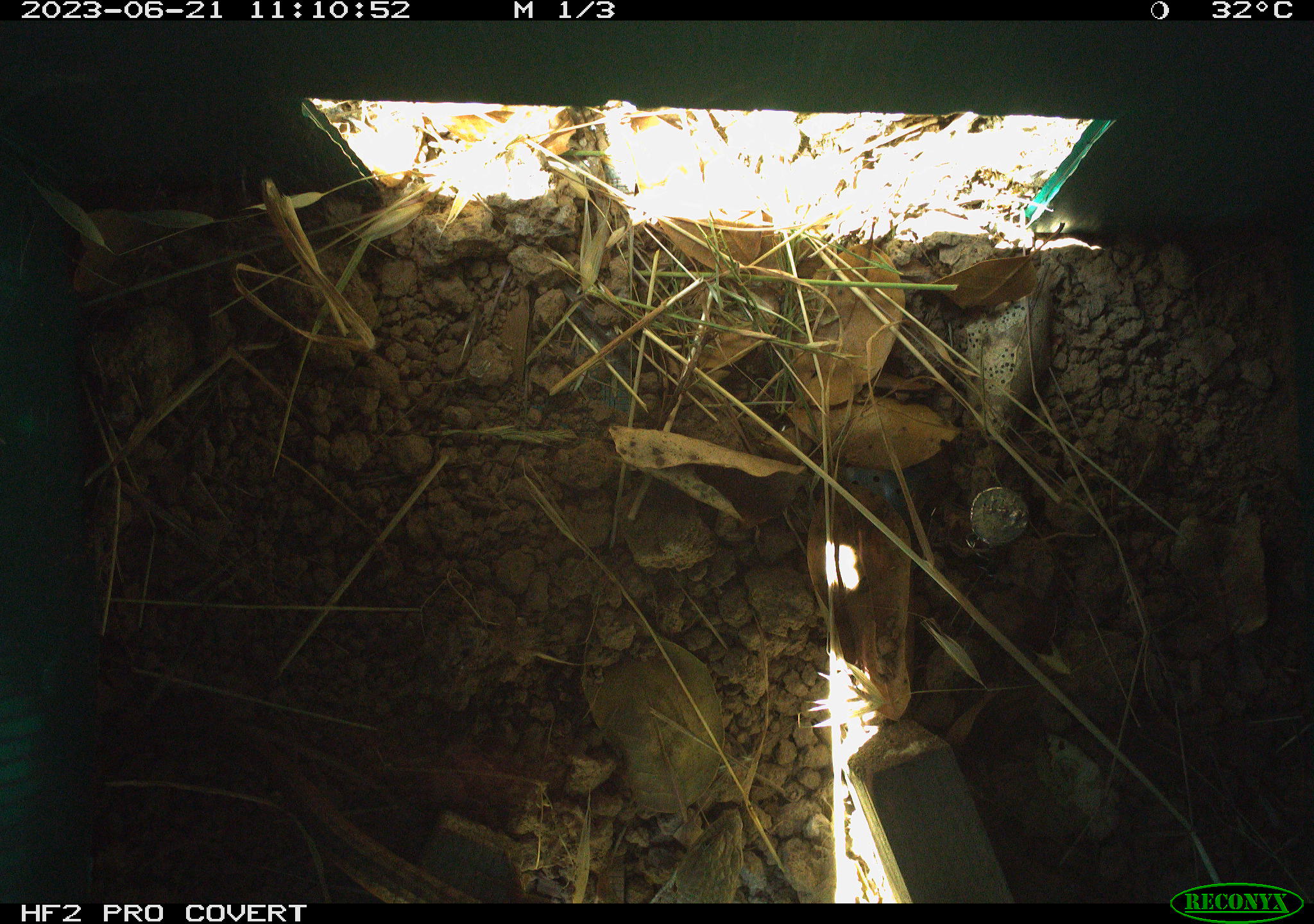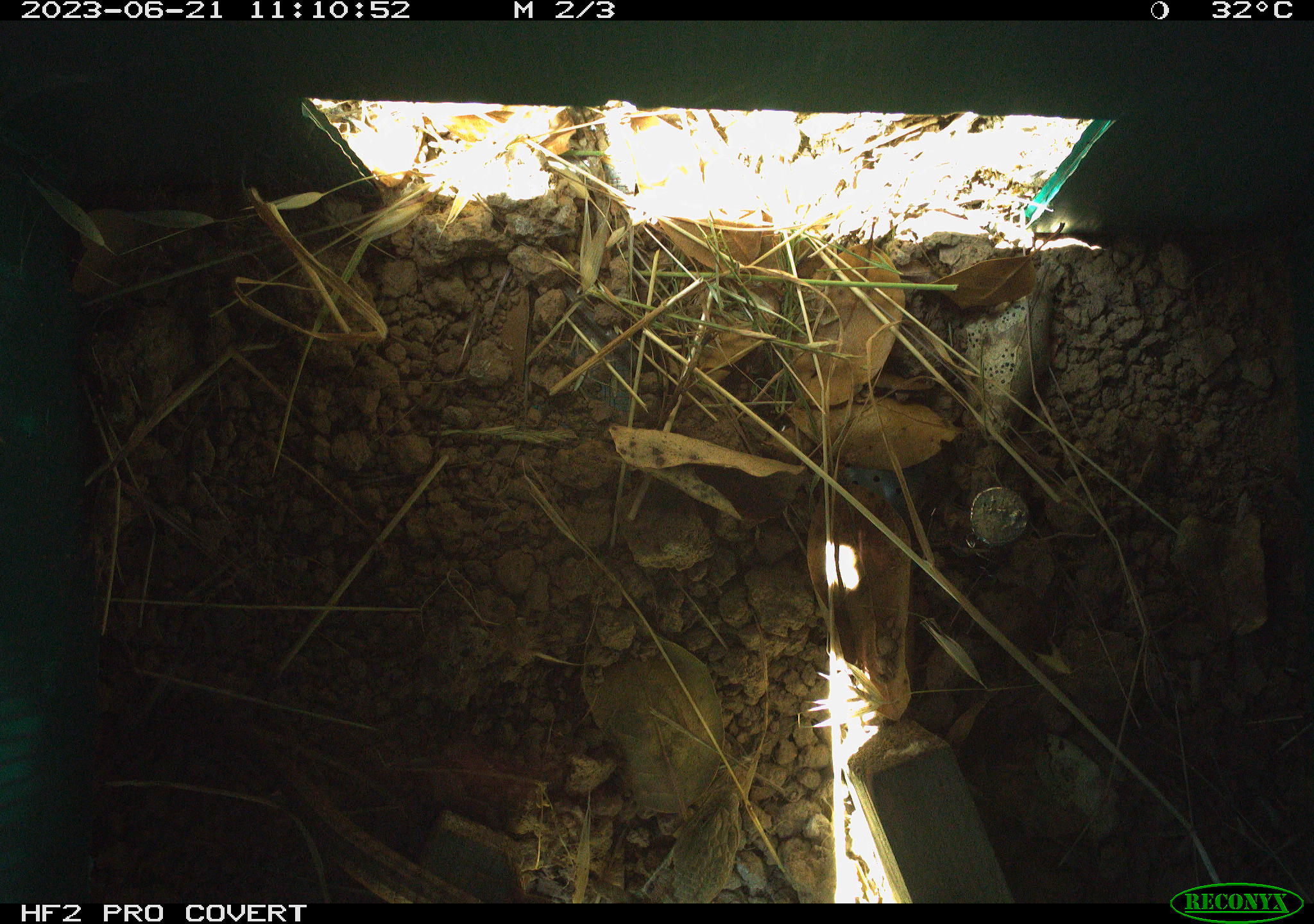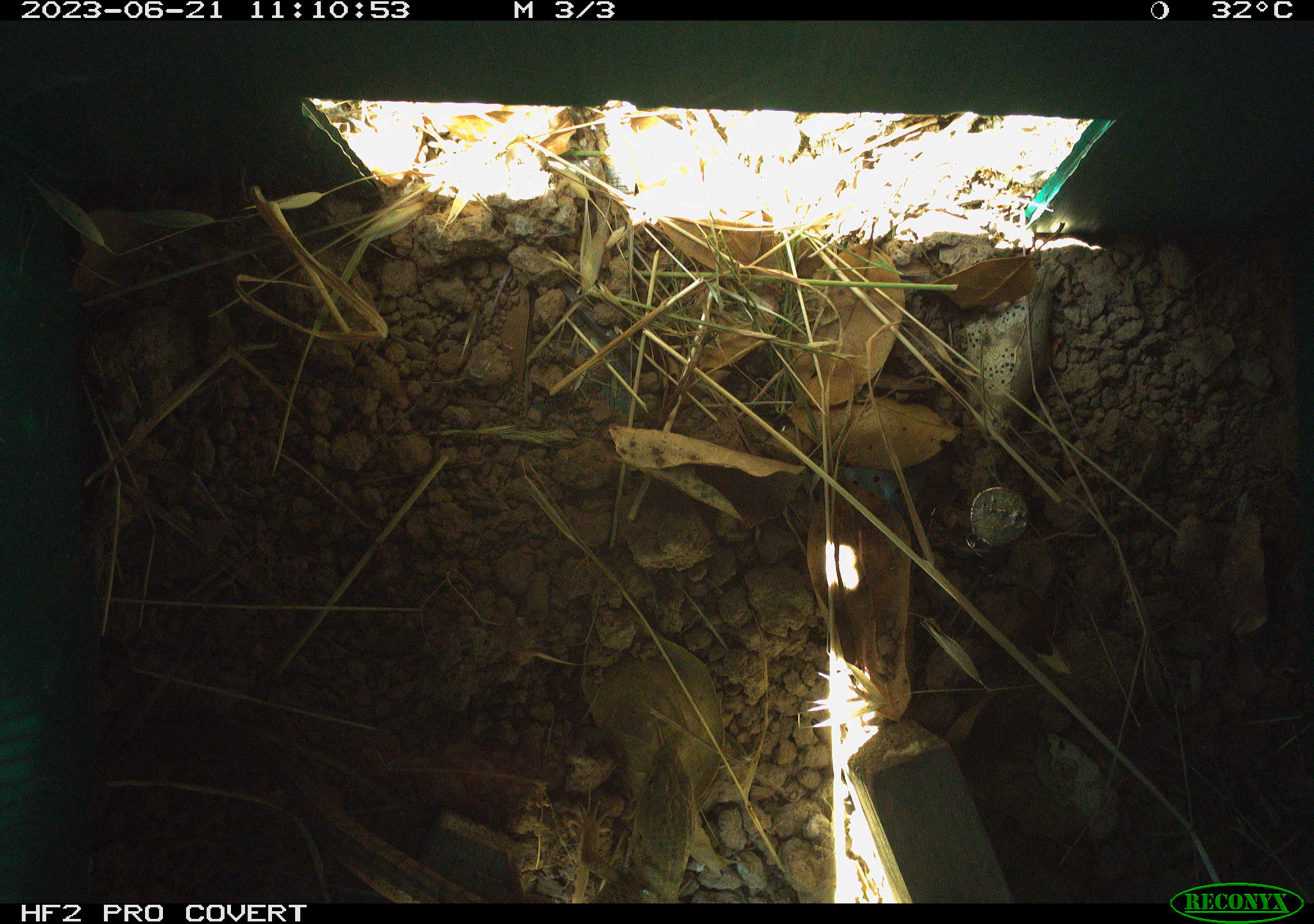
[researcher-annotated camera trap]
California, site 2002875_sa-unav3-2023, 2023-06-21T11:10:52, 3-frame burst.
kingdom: Animalia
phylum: Chordata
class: Reptilia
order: Squamata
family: Anguidae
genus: Elgaria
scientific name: Elgaria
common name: alligator lizards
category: elgaria species